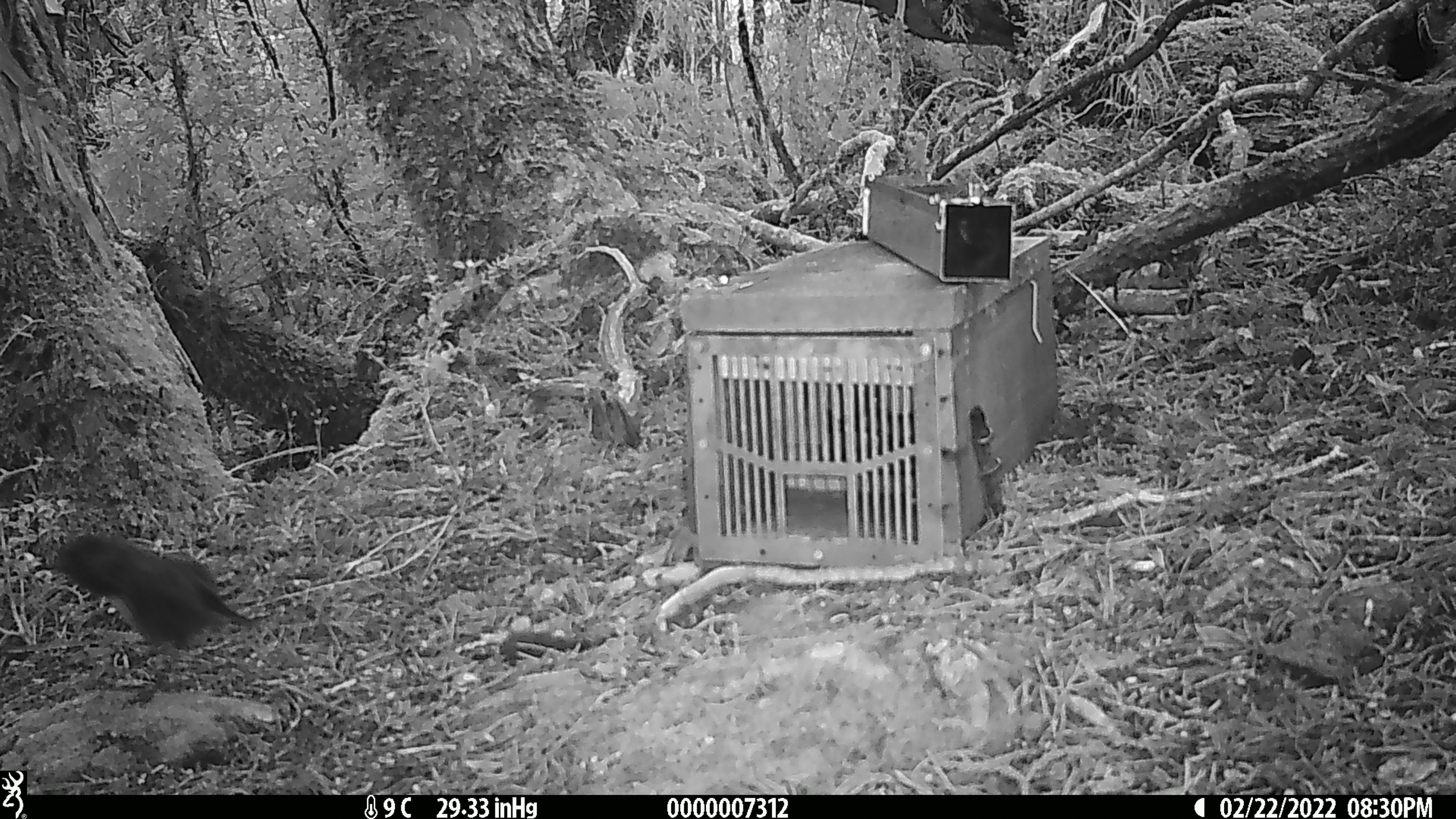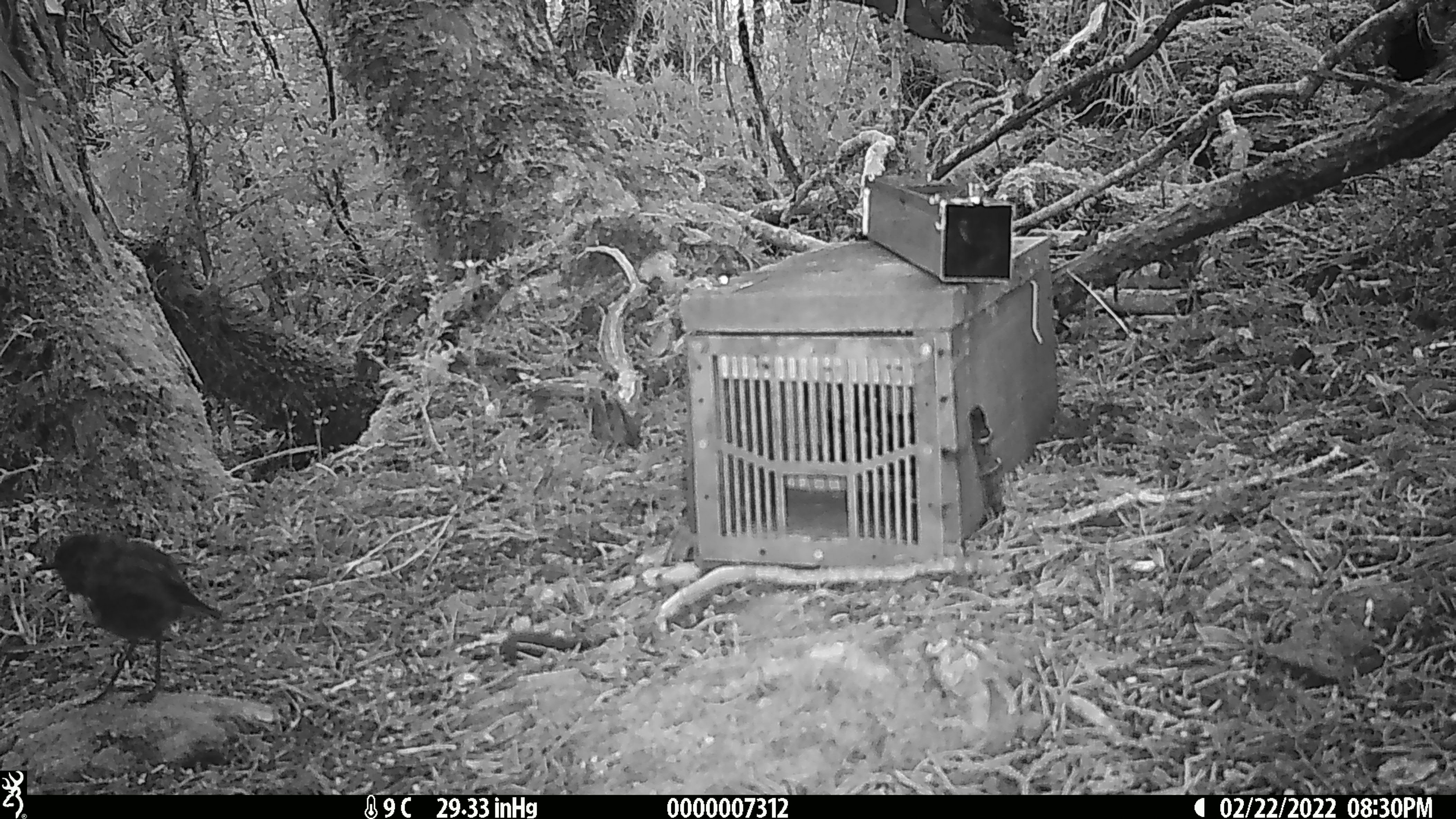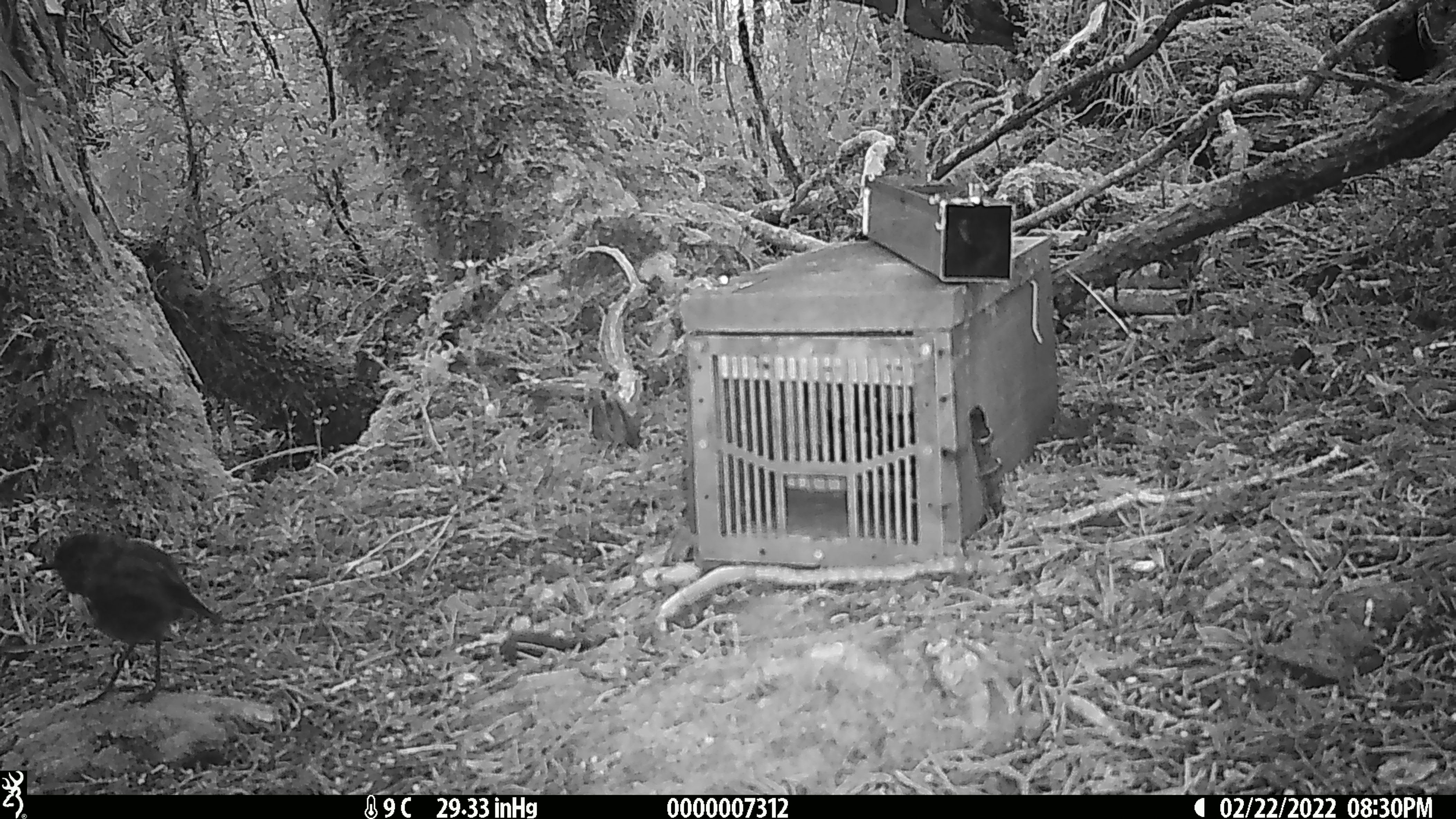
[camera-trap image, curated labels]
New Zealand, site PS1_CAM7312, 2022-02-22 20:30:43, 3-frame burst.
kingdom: Animalia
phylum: Chordata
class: Aves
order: Passeriformes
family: Petroicidae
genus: Petroica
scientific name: Petroica australis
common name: new zealand robin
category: robin